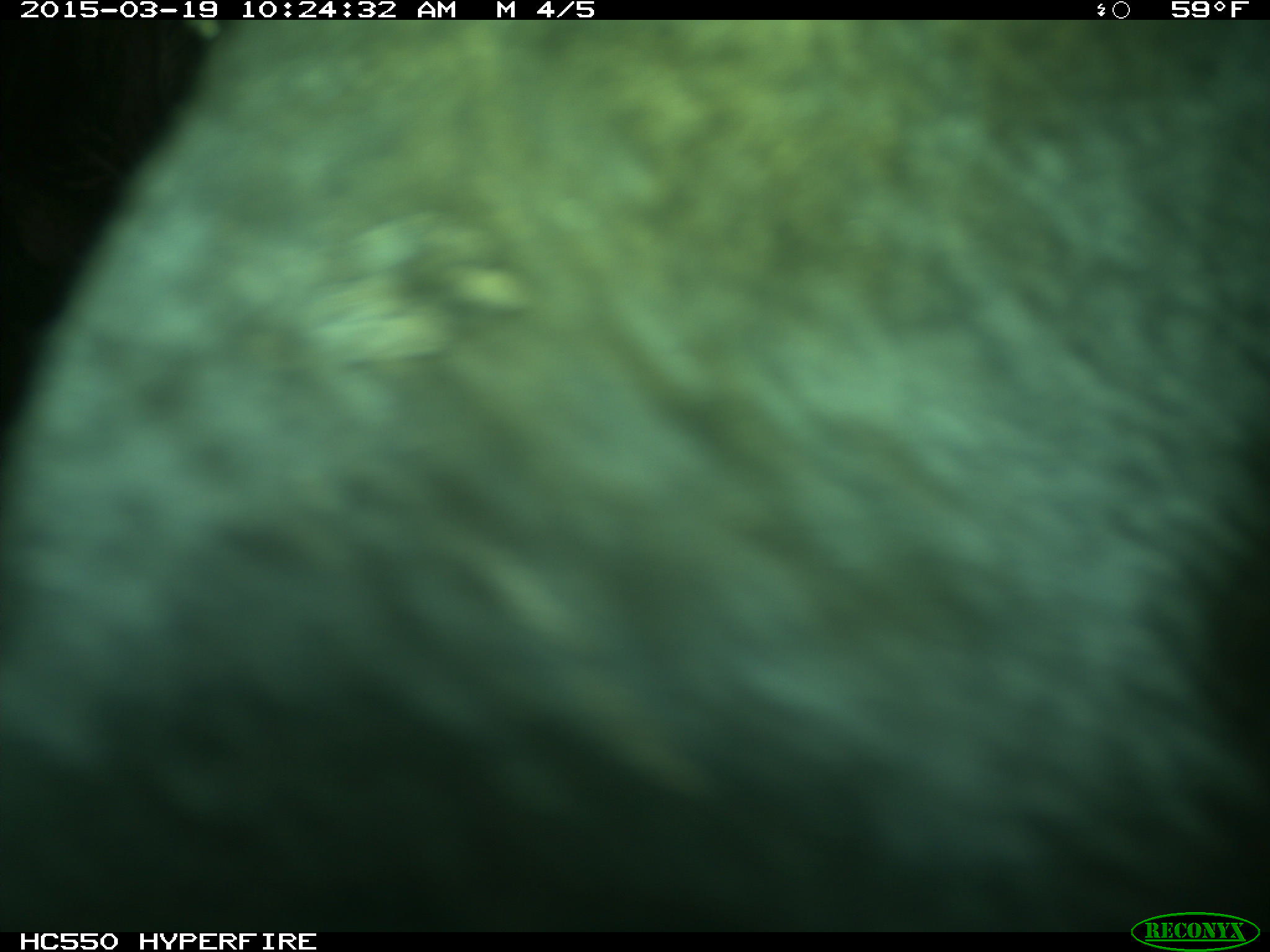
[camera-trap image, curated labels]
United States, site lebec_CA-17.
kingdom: Animalia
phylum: Chordata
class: Mammalia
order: Artiodactyla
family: Bovidae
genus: Bos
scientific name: Bos taurus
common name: domestic cow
Bos taurus (domestic cow).